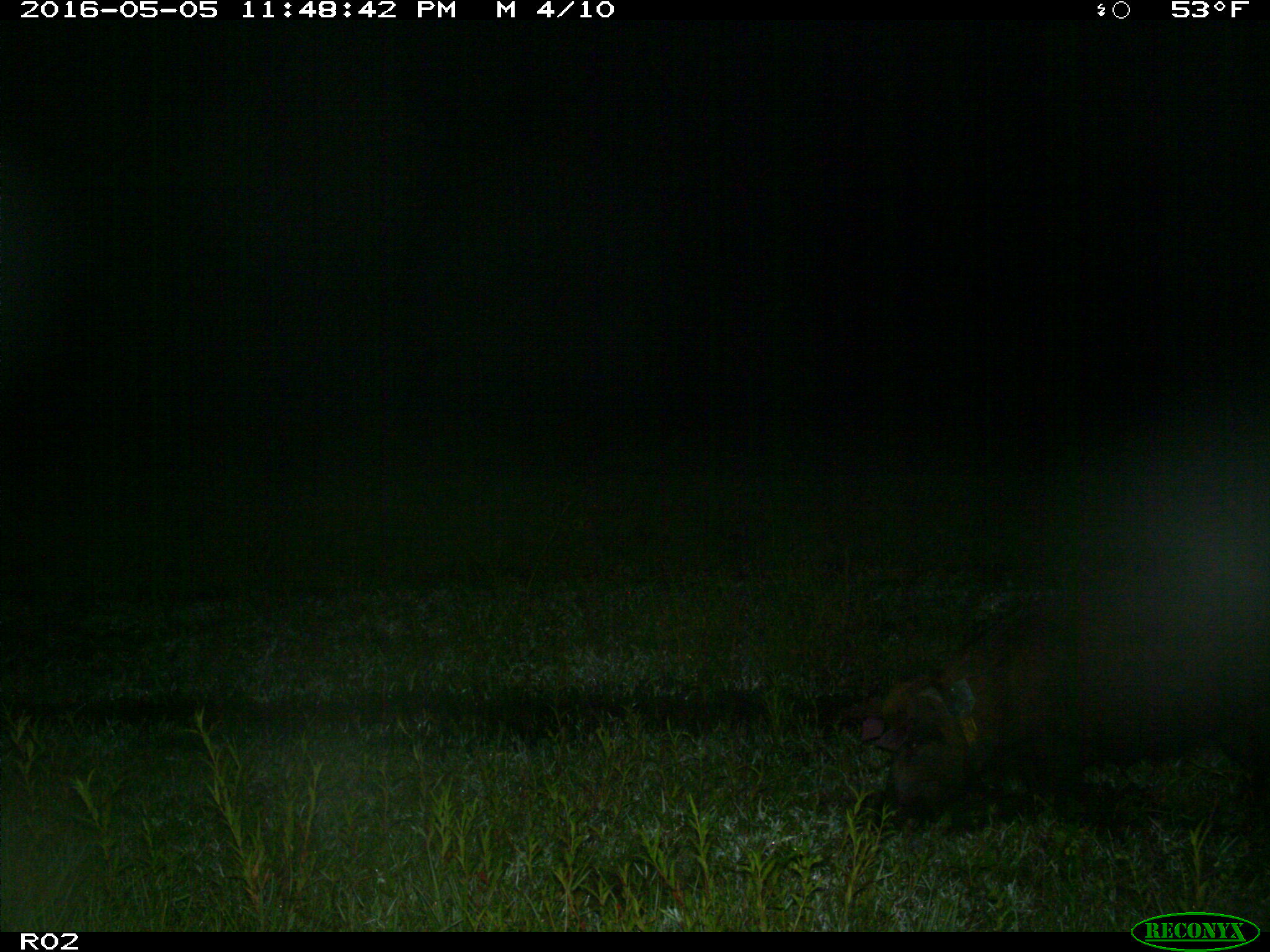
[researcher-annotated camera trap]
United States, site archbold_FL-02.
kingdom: Animalia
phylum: Chordata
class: Mammalia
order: Artiodactyla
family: Suidae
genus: Sus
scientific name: Sus scrofa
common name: wild boar